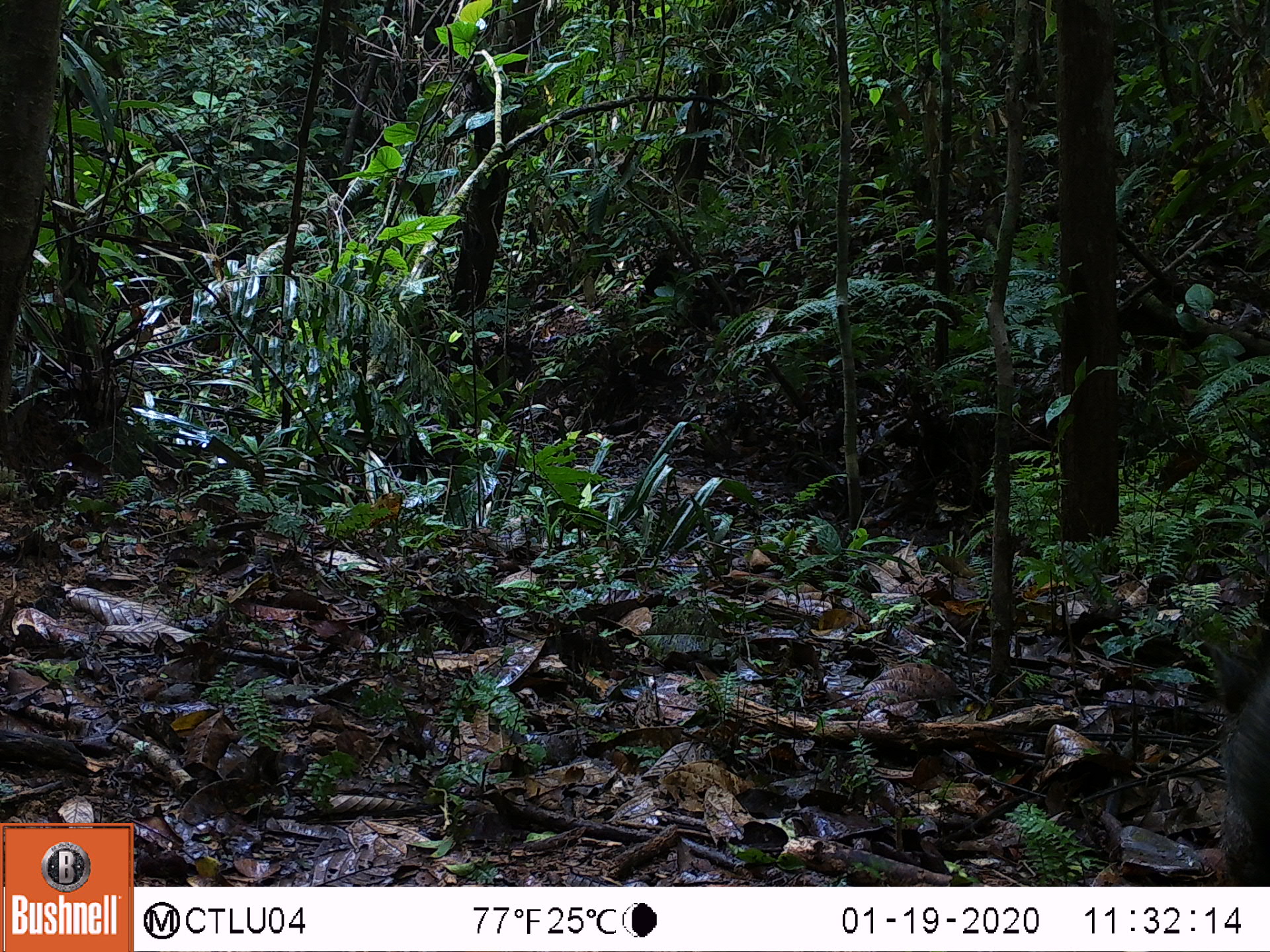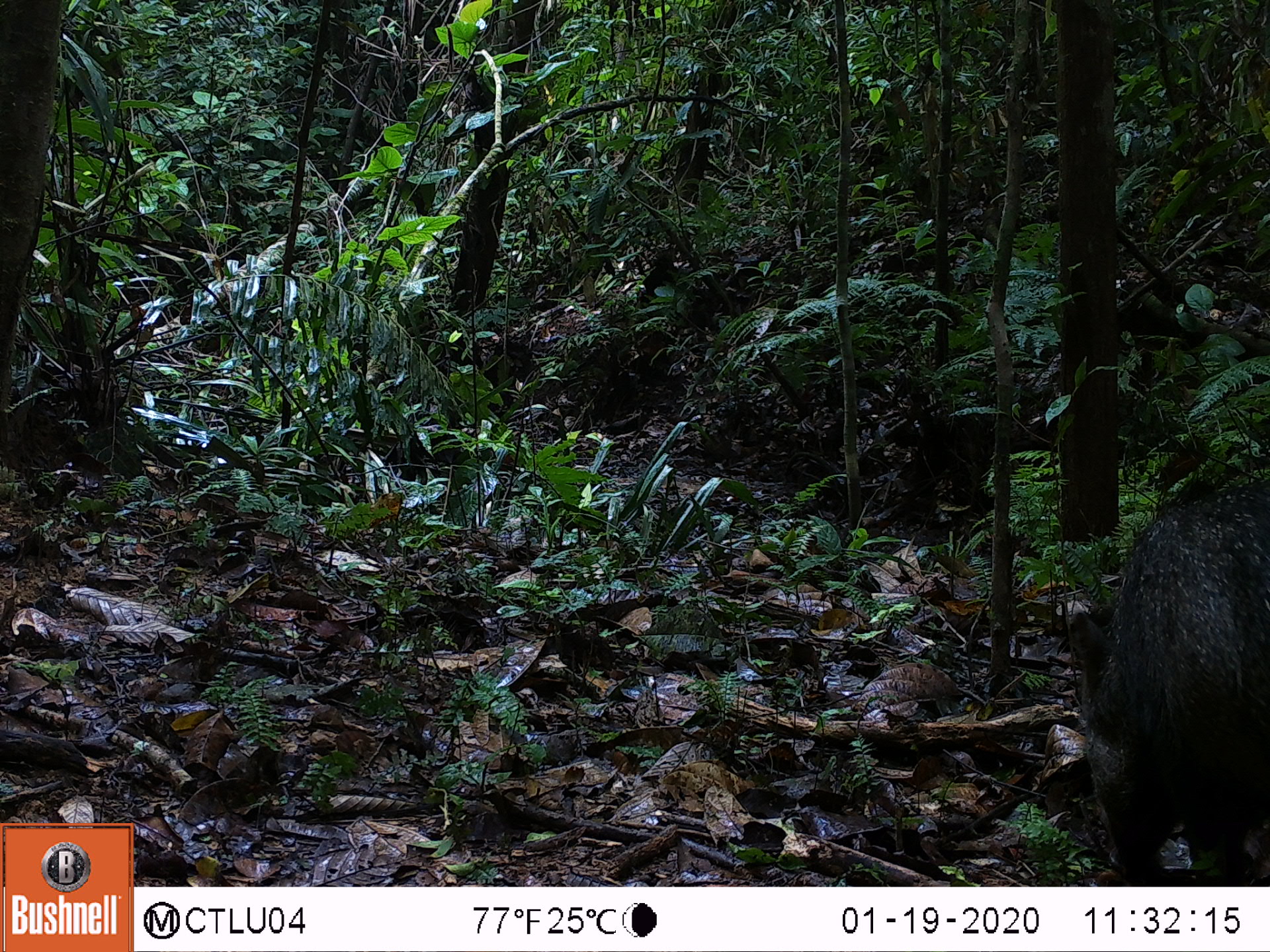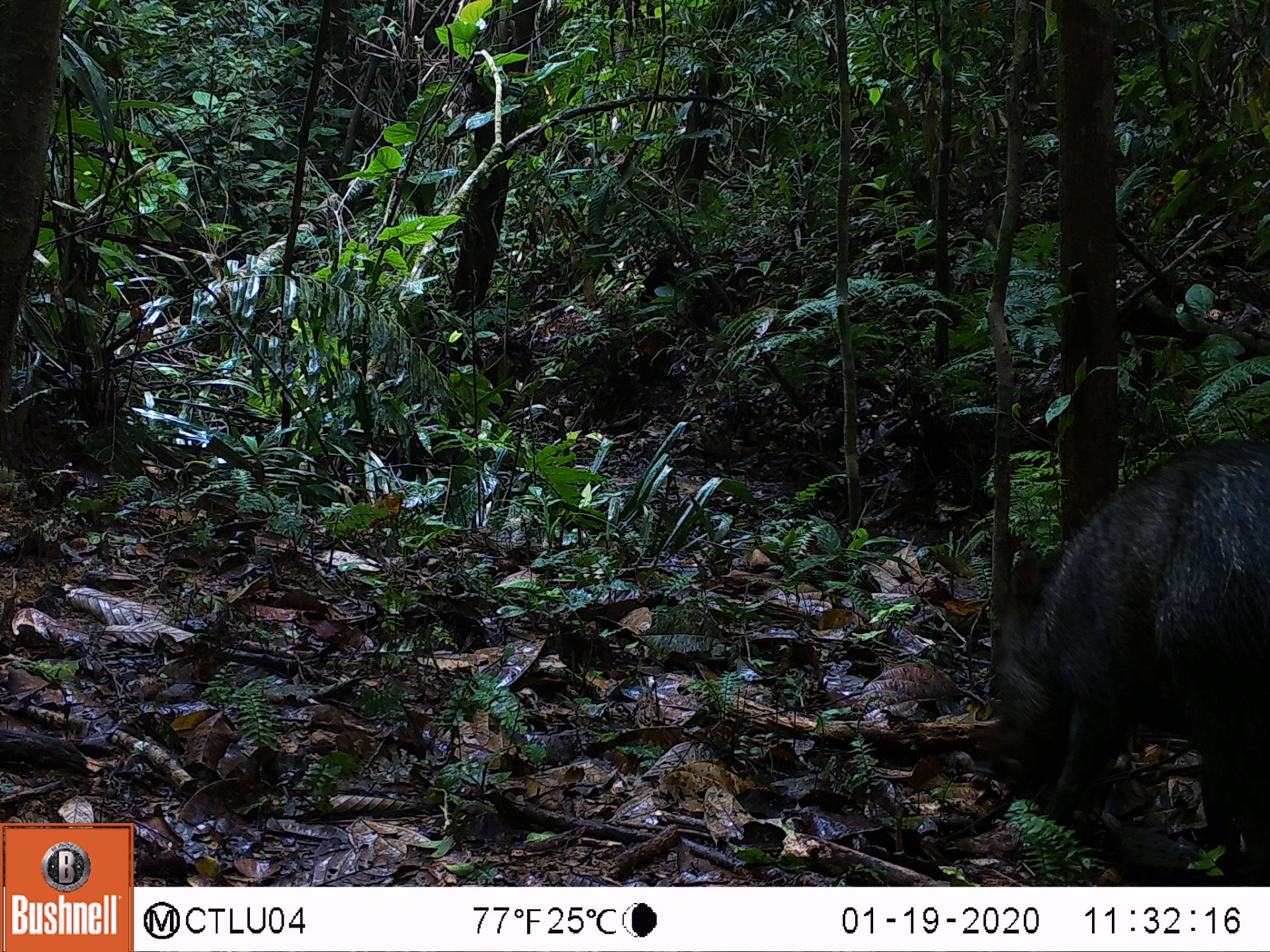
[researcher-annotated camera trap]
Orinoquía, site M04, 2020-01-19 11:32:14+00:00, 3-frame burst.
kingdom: Animalia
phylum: Chordata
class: Mammalia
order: Artiodactyla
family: Tayassuidae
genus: Pecari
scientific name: Pecari tajacu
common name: collared peccary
Collared peccary (Pecari tajacu).